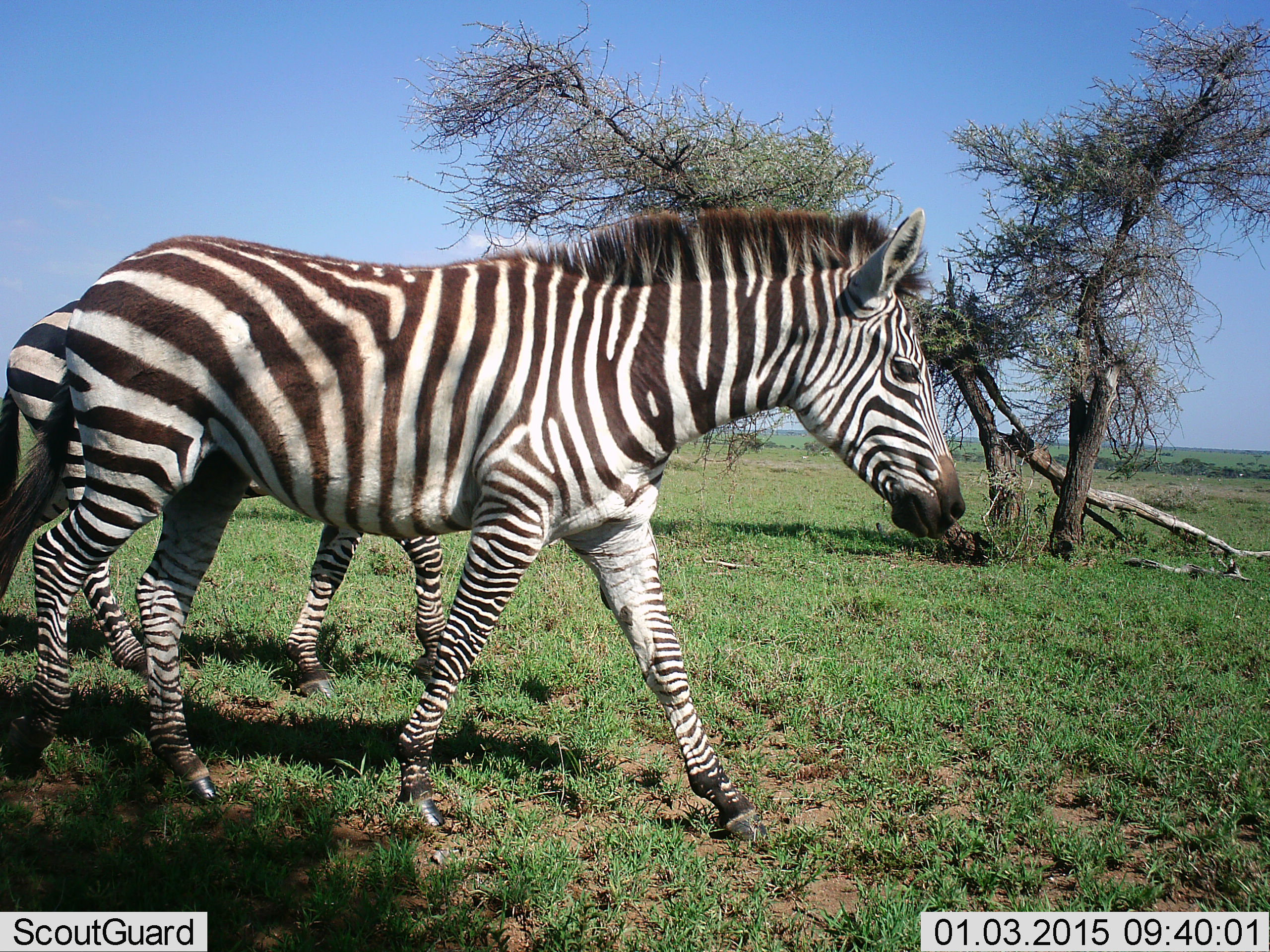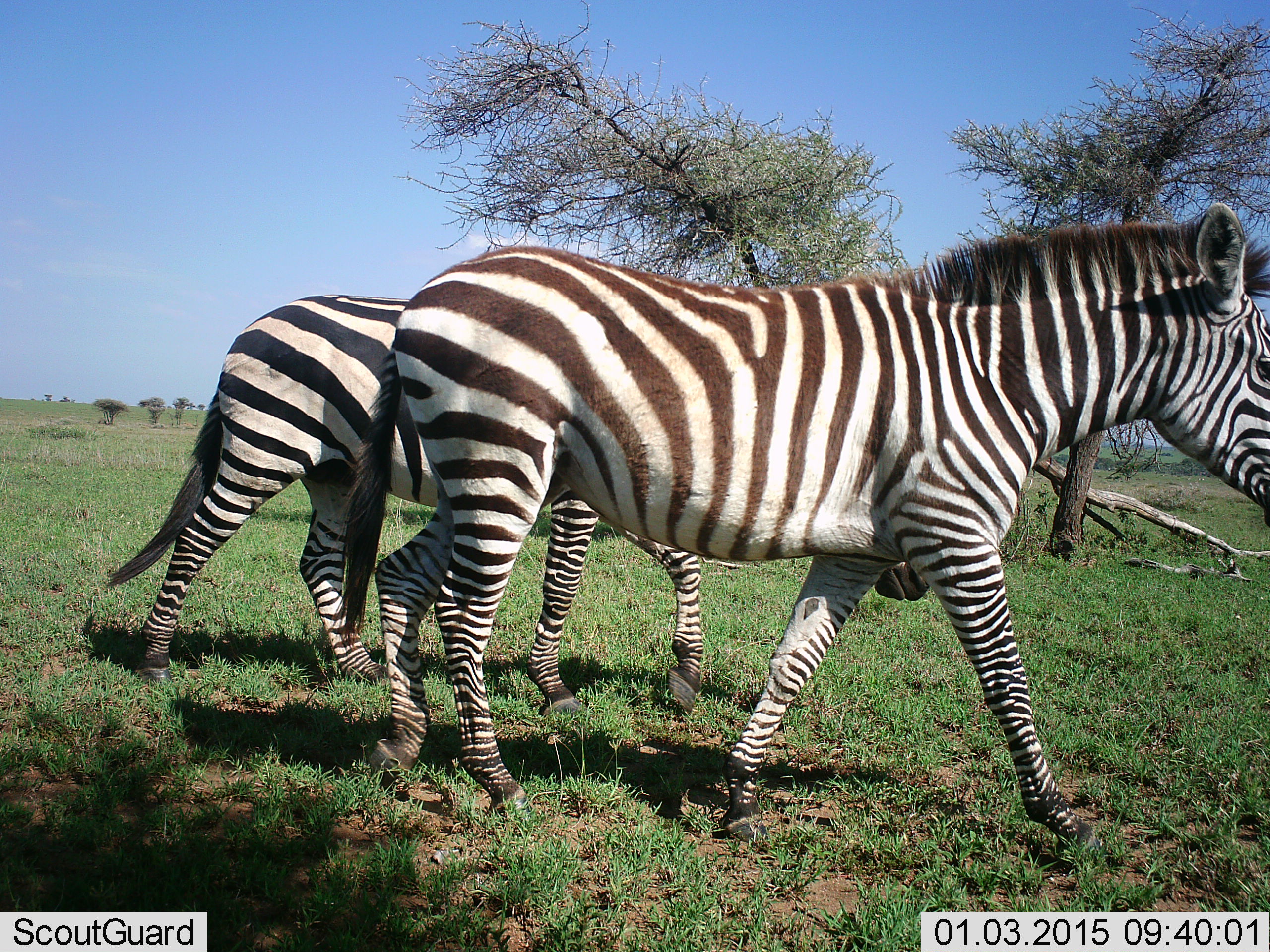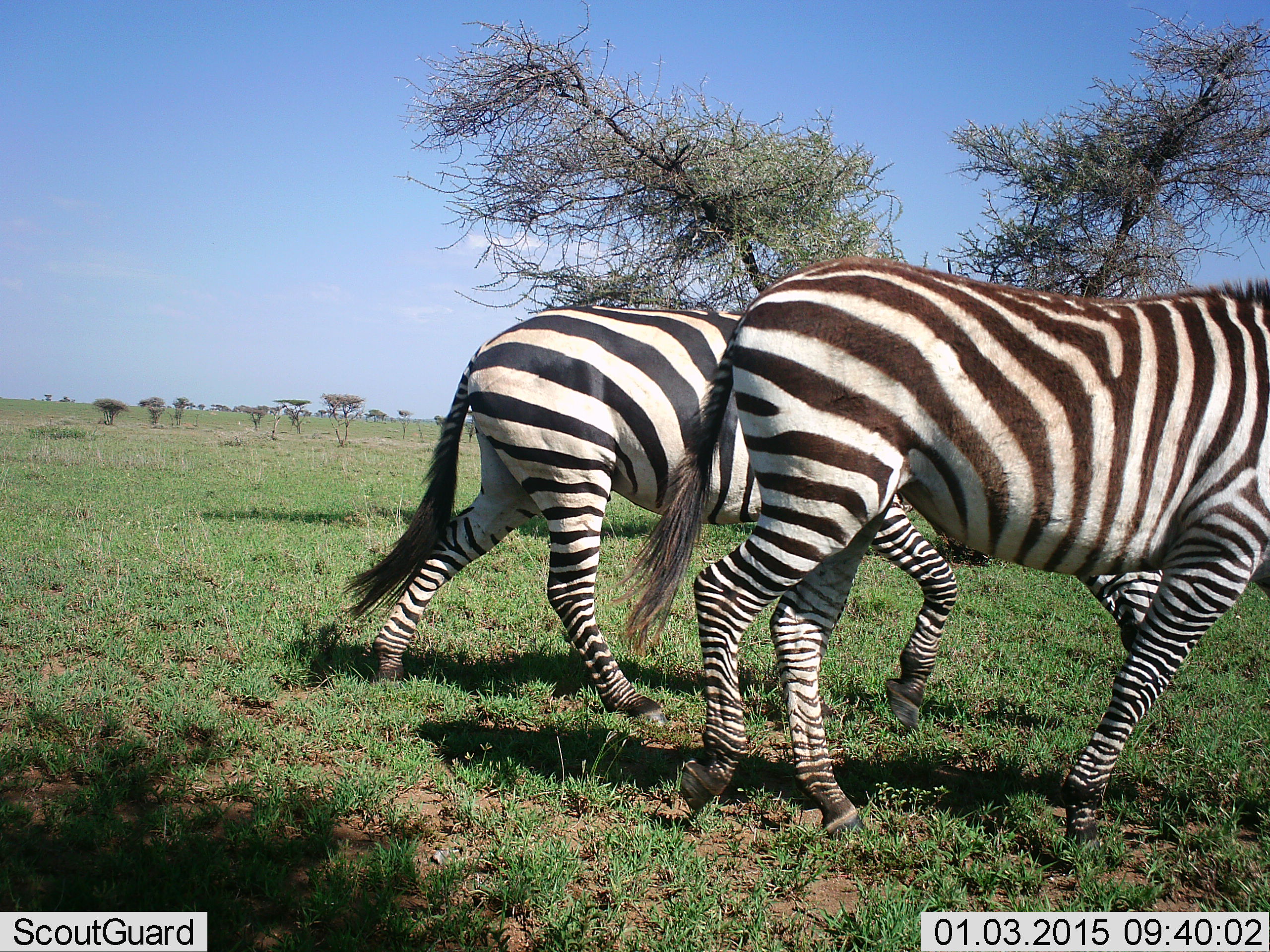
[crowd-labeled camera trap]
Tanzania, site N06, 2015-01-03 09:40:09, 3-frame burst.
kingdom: Animalia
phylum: Chordata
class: Mammalia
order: Perissodactyla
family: Equidae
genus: Equus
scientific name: Equus quagga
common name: plains zebra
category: zebra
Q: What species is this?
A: Zebra (plains zebra) (Equus quagga).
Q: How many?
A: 2.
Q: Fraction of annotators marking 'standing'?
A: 30%.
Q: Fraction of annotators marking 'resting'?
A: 0%.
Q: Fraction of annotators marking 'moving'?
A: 80%.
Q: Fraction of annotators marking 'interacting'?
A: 0%.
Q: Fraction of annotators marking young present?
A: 0%.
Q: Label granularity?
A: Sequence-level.